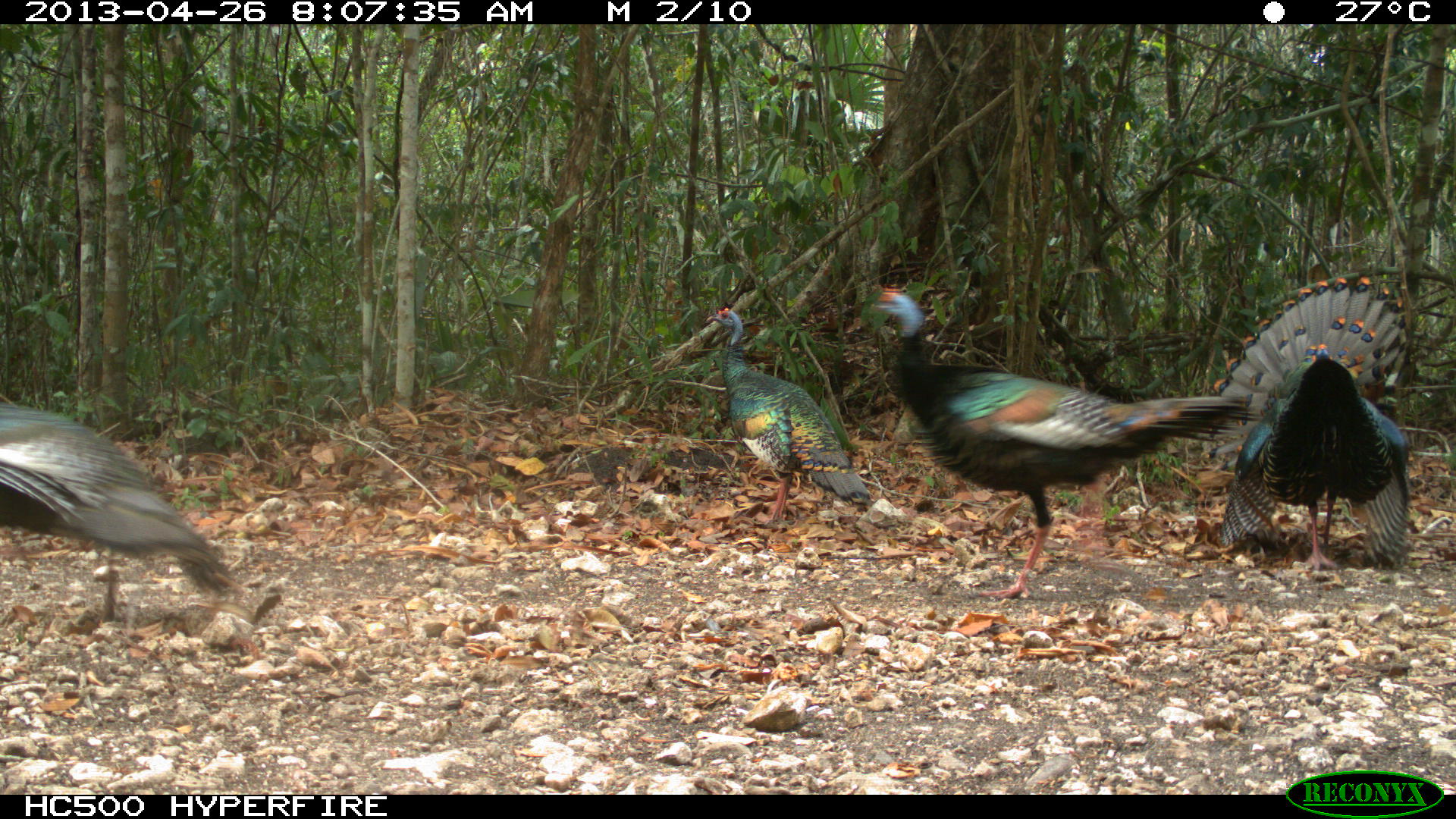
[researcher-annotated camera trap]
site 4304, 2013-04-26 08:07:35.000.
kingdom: Animalia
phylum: Chordata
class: Aves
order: Galliformes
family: Phasianidae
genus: Meleagris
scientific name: Meleagris ocellata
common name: ocellated turkey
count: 3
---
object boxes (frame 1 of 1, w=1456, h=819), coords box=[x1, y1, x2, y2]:
meleagris ocellata: box=[842, 280, 1250, 600]; box=[1215, 268, 1413, 577]; box=[0, 393, 245, 624]; box=[706, 307, 872, 526]